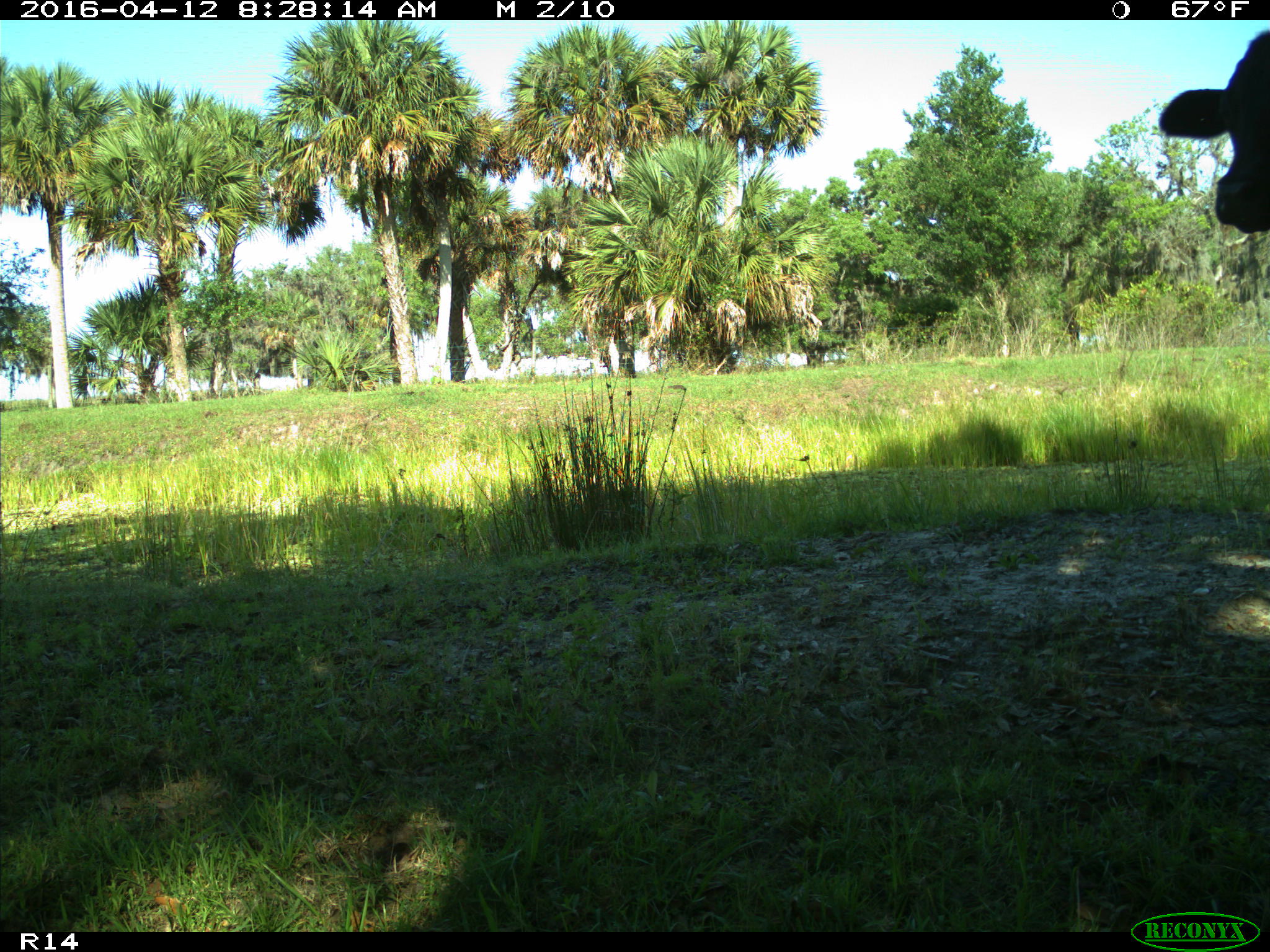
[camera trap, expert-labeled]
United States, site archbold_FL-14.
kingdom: Animalia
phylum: Chordata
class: Mammalia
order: Artiodactyla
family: Bovidae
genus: Bos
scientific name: Bos taurus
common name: domestic cow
Bos taurus (domestic cow).